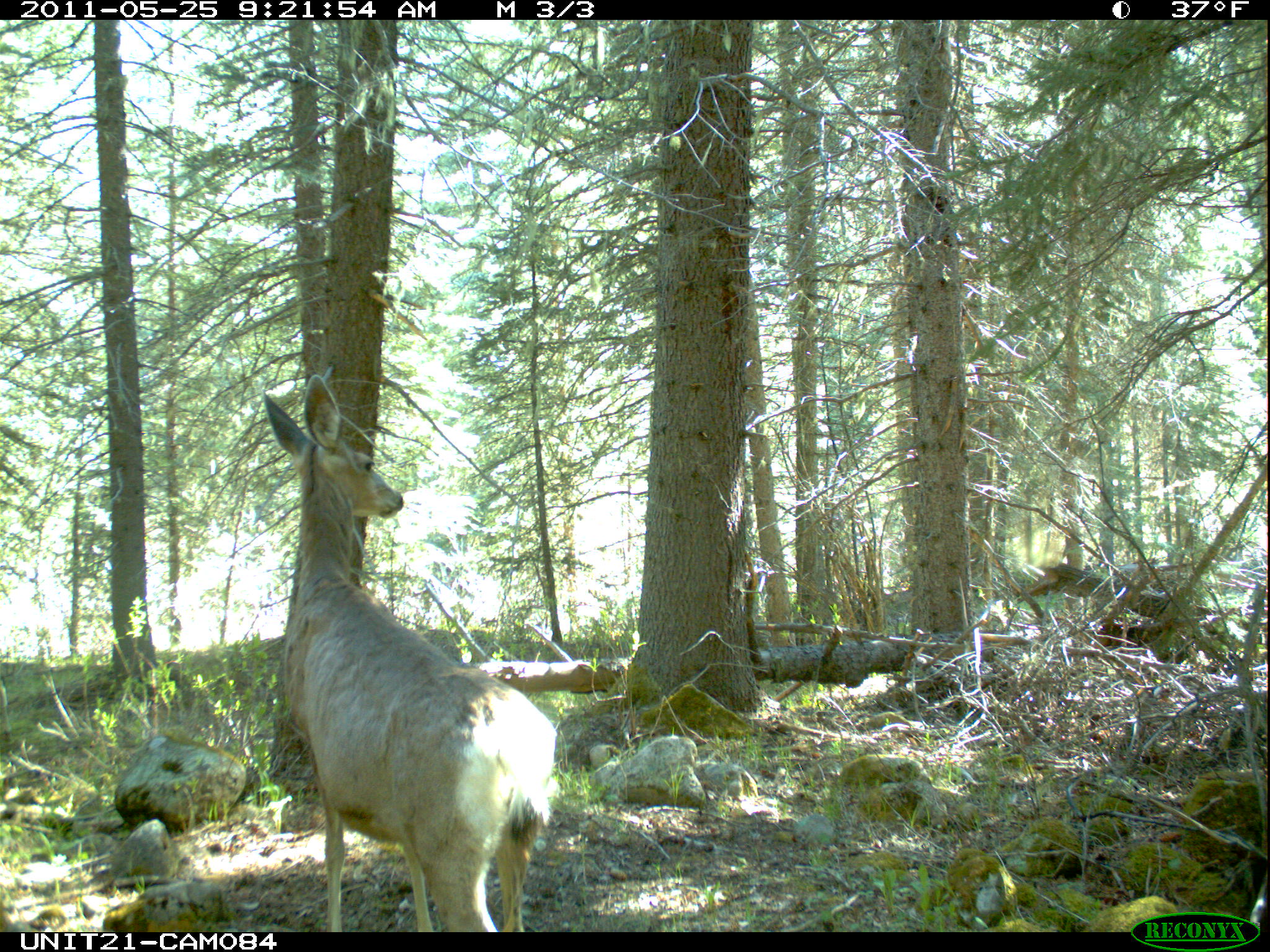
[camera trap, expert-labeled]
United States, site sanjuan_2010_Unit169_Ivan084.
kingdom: Animalia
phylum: Chordata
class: Mammalia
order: Artiodactyla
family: Cervidae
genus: Odocoileus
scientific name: Odocoileus hemionus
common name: mule deer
Odocoileus hemionus (mule deer).